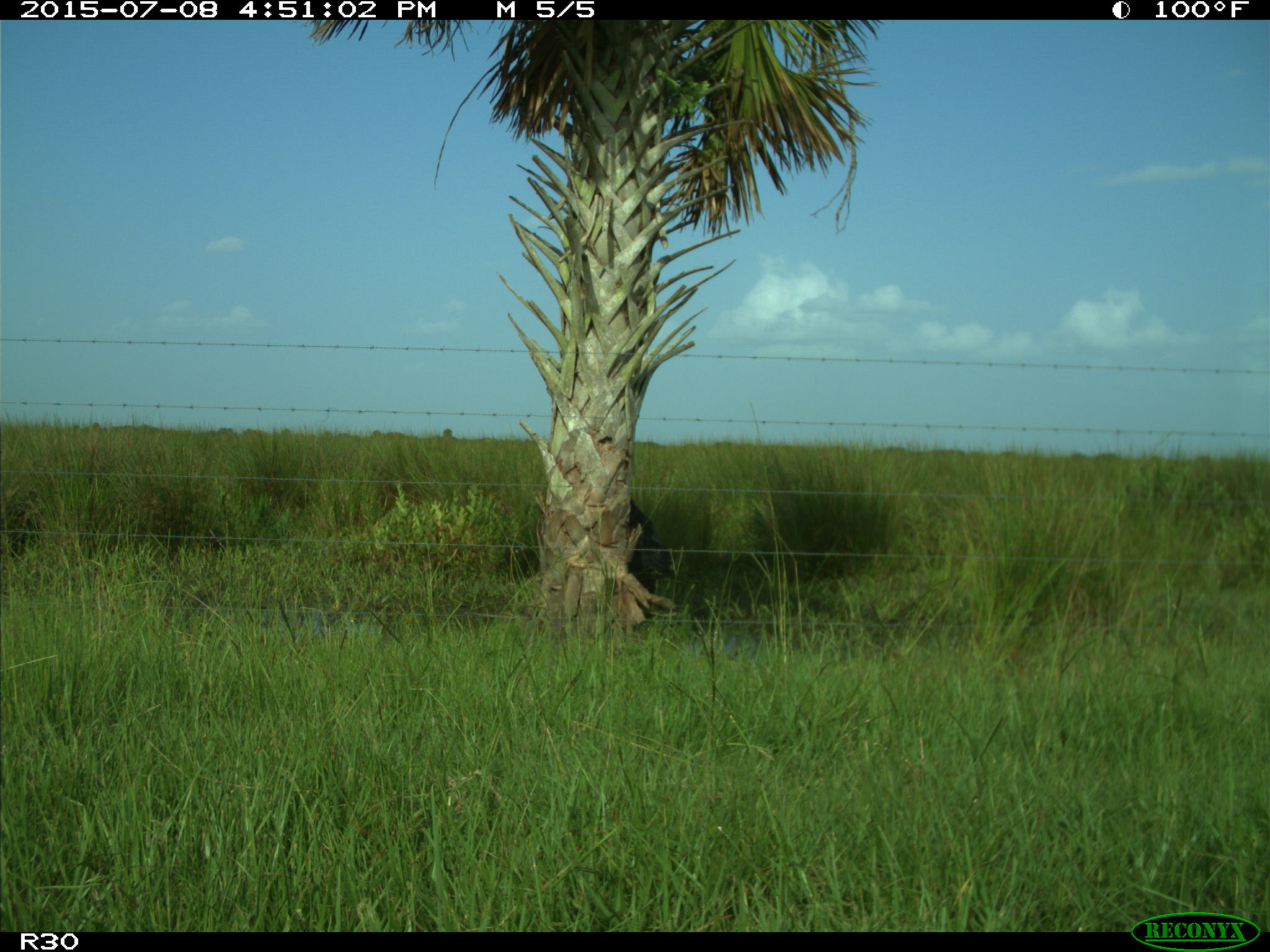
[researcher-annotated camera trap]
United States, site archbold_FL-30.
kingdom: Animalia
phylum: Chordata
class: Mammalia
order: Artiodactyla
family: Bovidae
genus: Bos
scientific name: Bos taurus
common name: domestic cow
Bos taurus (domestic cow).